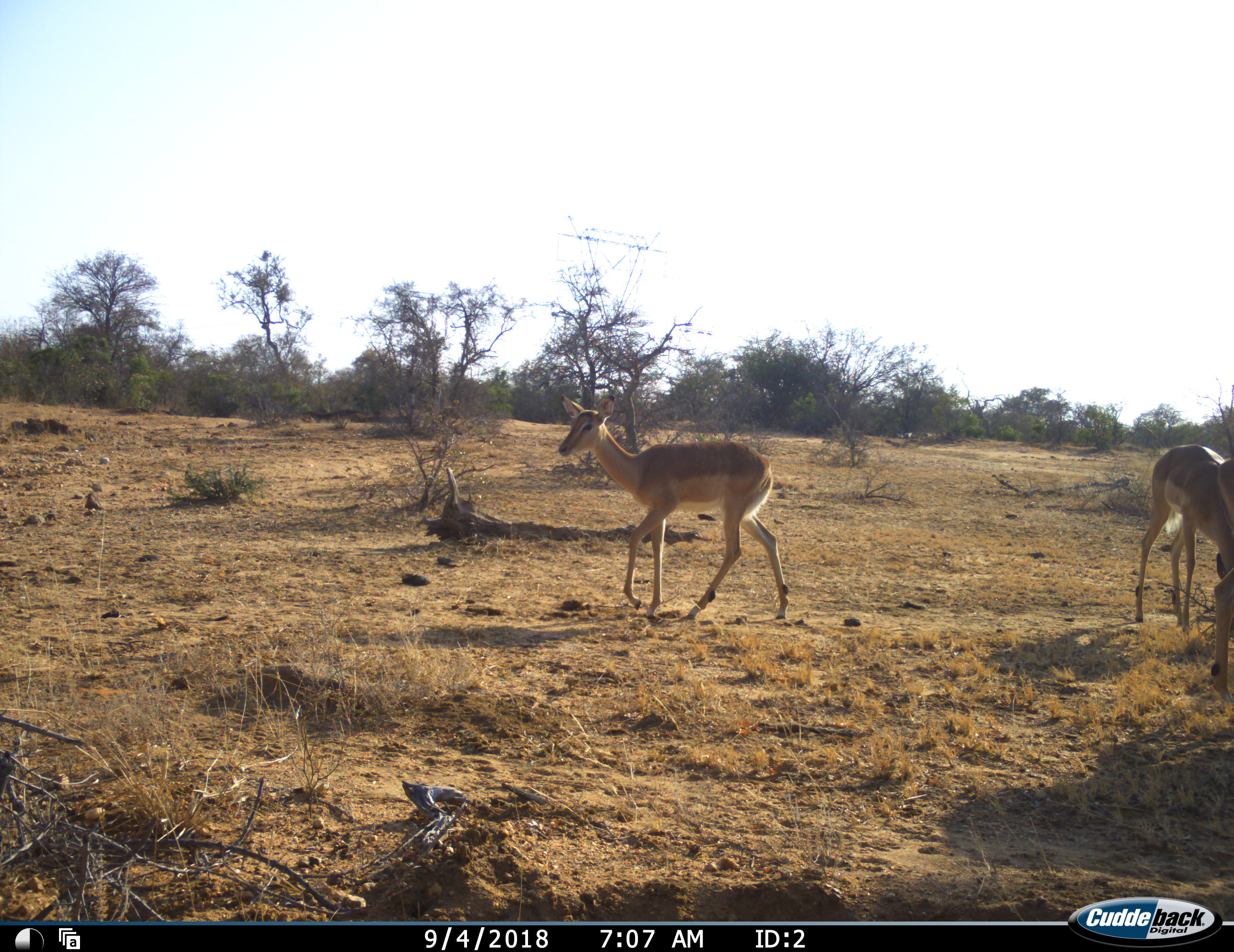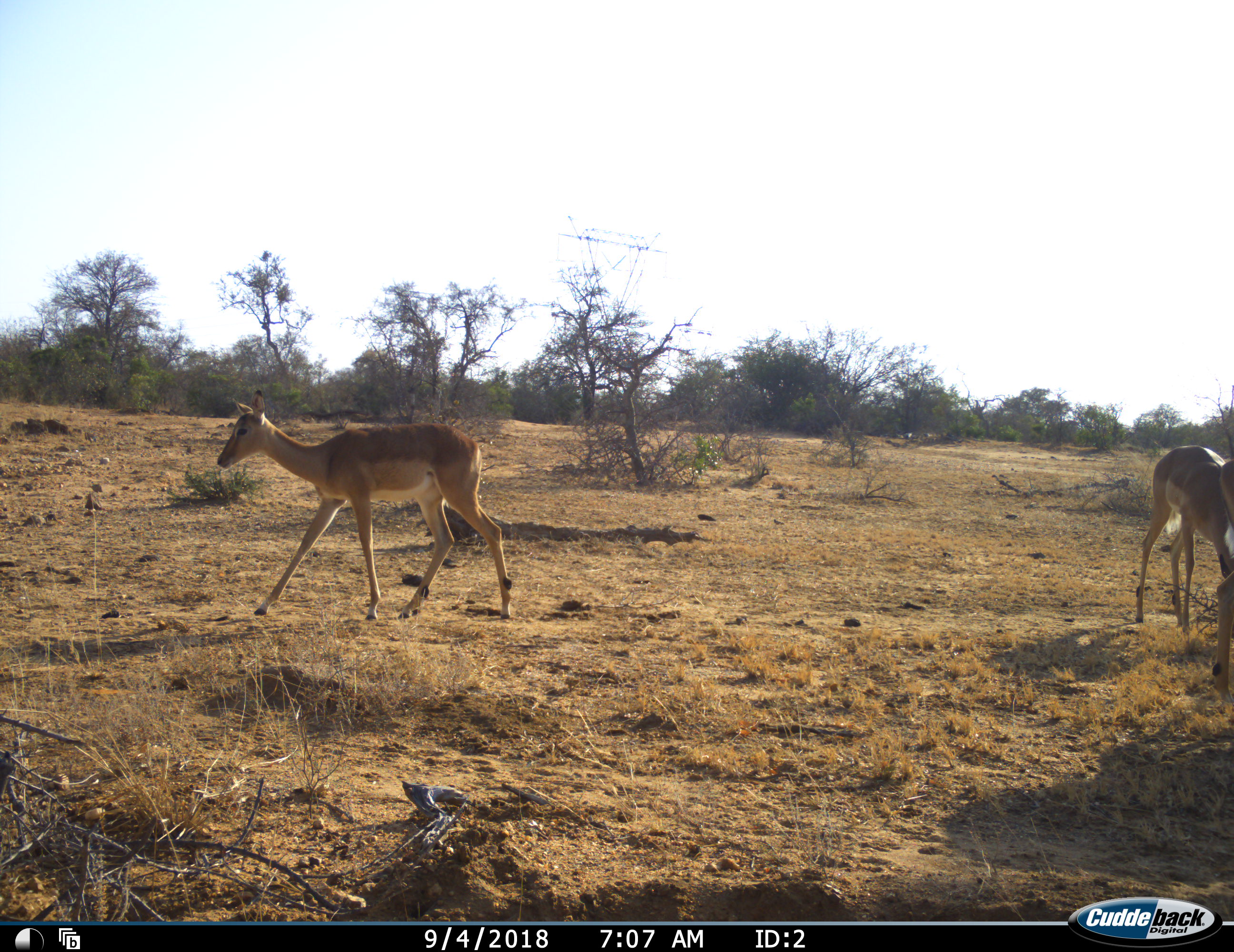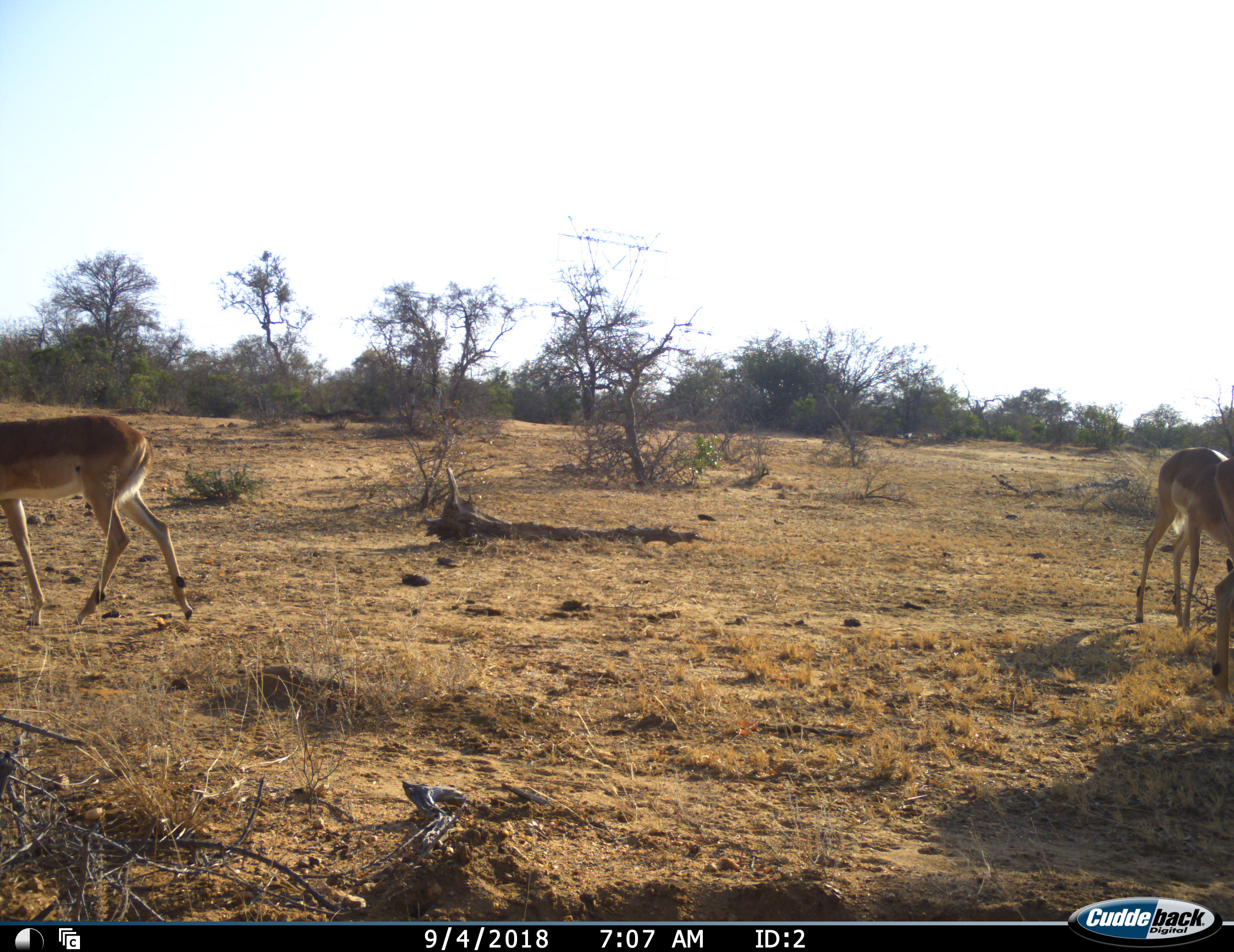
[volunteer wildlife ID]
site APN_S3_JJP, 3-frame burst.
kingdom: Animalia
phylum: Chordata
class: Mammalia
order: Artiodactyla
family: Bovidae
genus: Aepyceros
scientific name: Aepyceros melampus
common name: impala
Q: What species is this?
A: Impala (Aepyceros melampus).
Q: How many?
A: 3.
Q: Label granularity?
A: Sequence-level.